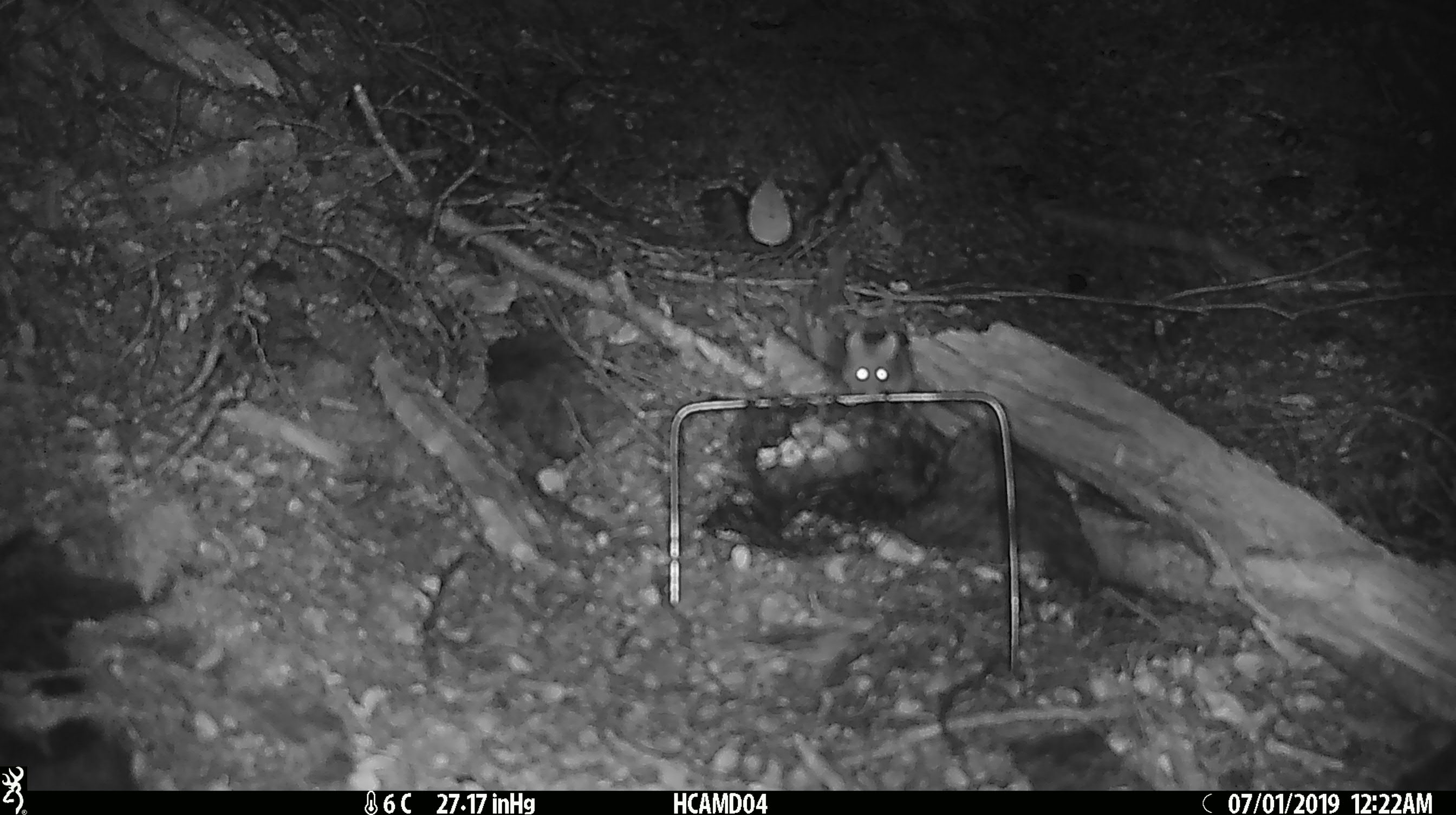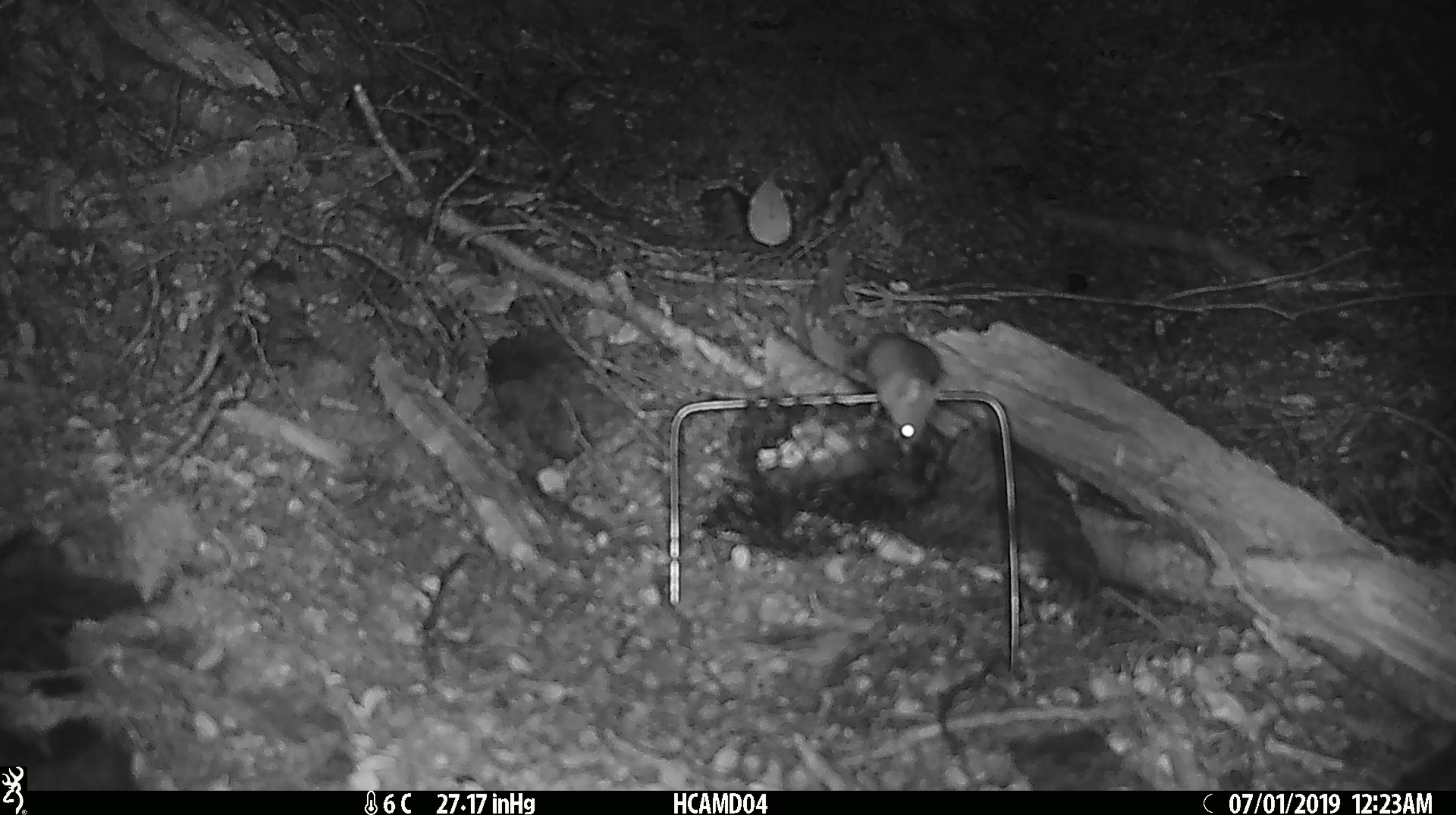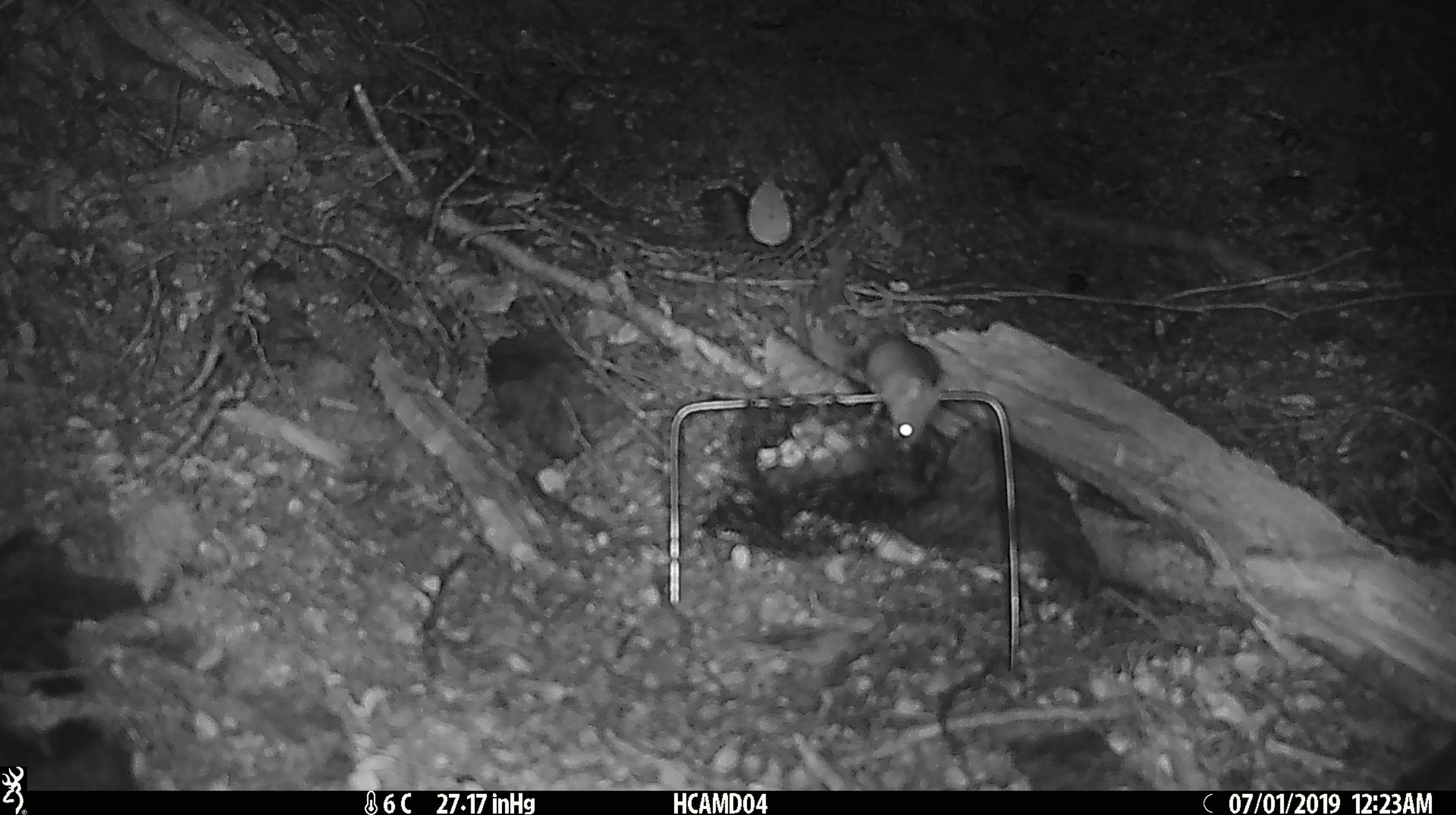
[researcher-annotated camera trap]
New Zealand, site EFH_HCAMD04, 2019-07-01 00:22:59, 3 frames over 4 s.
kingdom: Animalia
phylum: Chordata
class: Mammalia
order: Rodentia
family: Muridae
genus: Mus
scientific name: Mus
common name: mouse